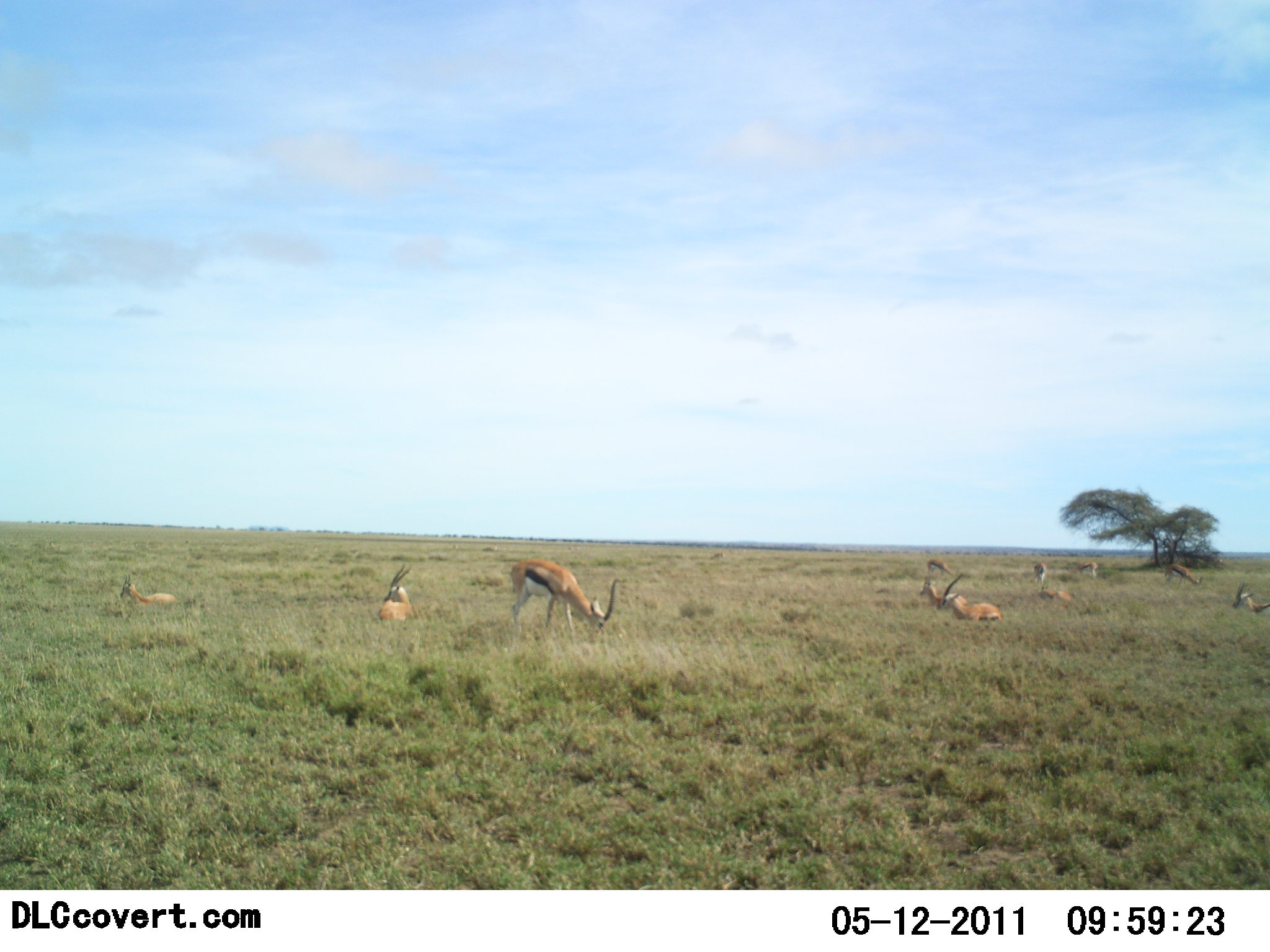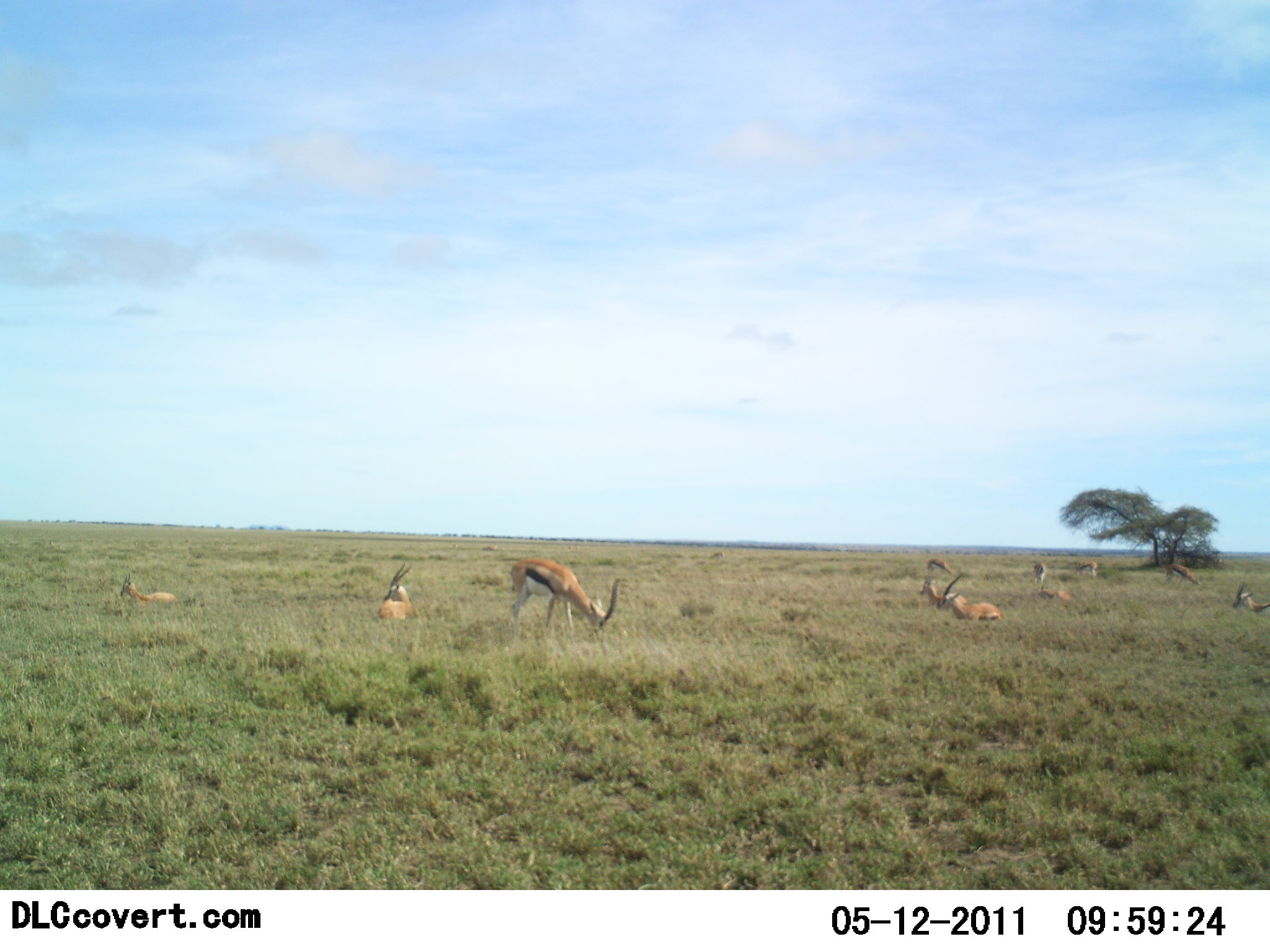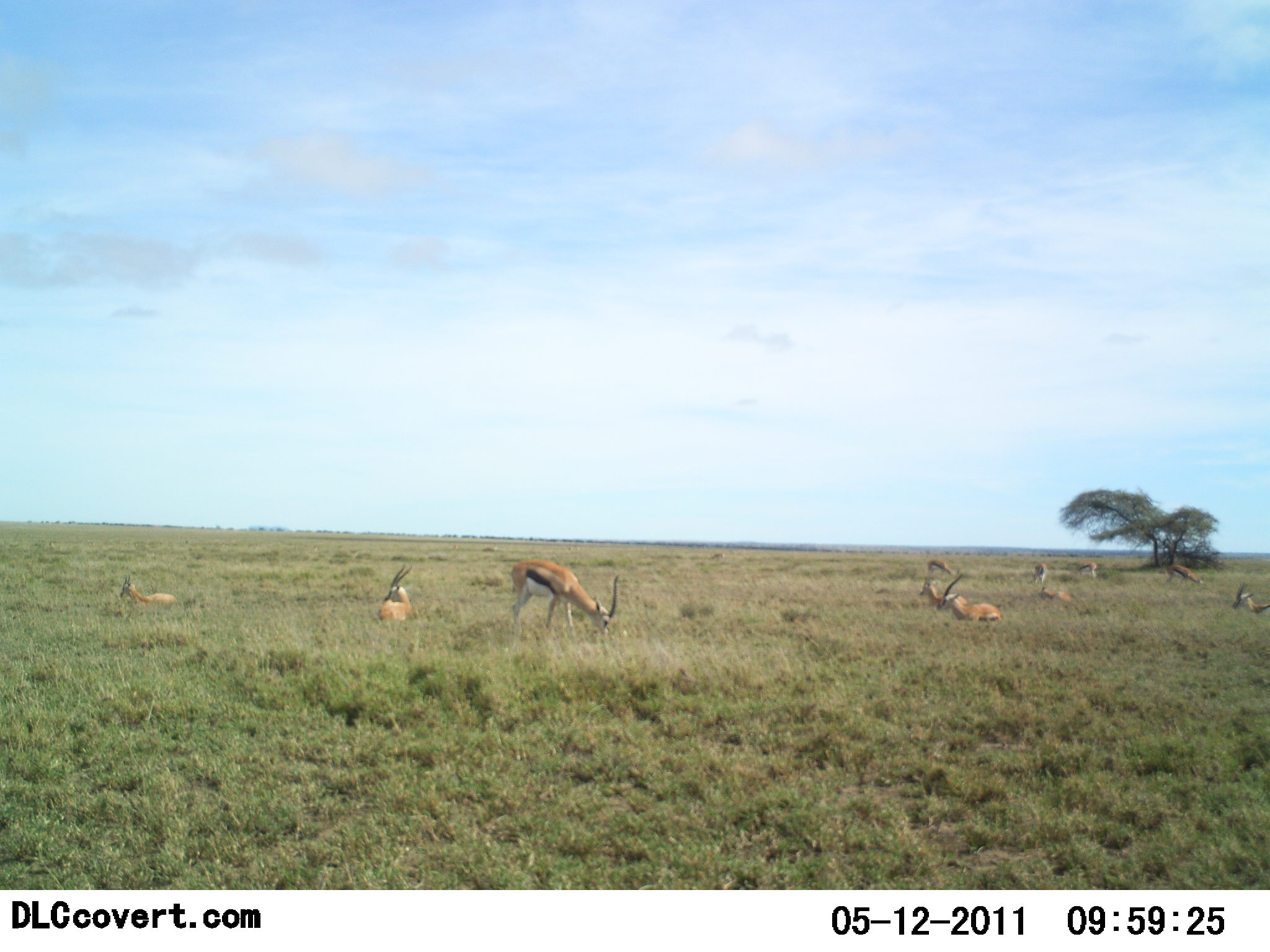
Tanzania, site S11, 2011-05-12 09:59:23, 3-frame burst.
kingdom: Animalia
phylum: Chordata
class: Mammalia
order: Artiodactyla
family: Bovidae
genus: Eudorcas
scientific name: Eudorcas thomsonii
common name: thomson's gazelle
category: gazellethomsons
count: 10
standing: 27%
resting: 91%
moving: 0%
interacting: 0%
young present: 0%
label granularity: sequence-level